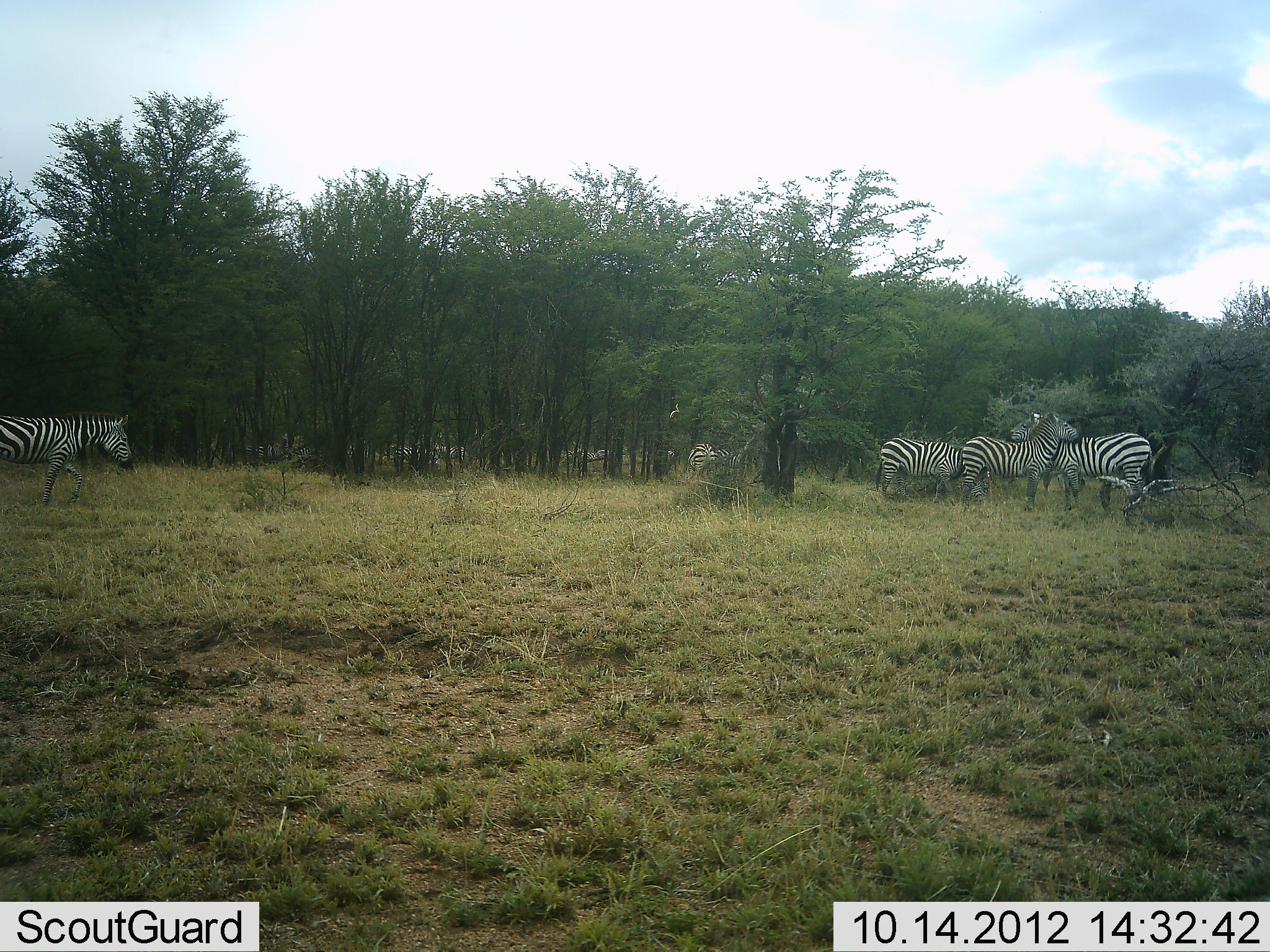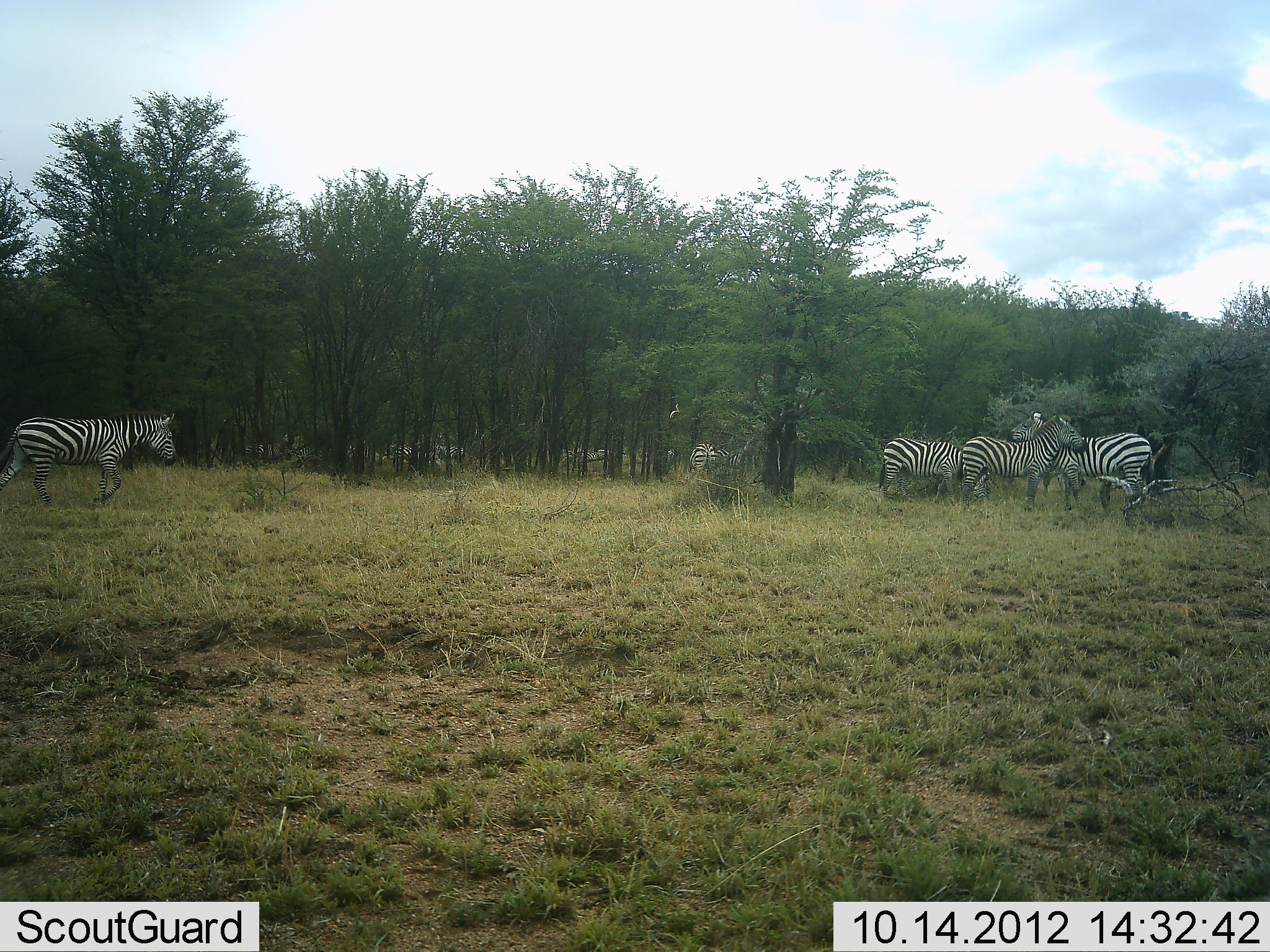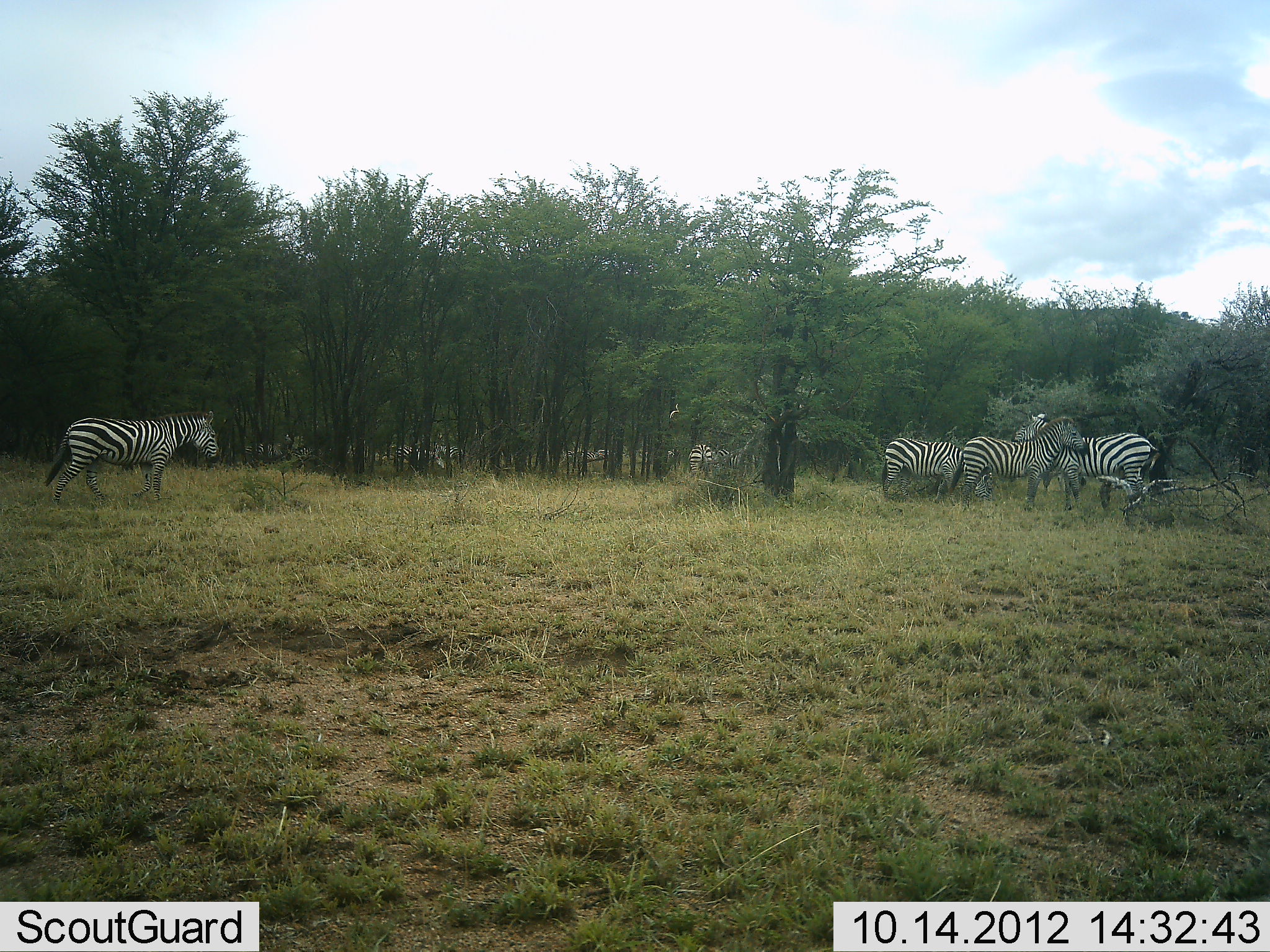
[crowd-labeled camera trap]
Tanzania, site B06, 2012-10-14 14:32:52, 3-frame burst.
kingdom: Animalia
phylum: Chordata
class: Mammalia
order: Perissodactyla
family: Equidae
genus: Equus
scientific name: Equus quagga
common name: plains zebra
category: zebra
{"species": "zebra (plains zebra) (Equus quagga)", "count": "5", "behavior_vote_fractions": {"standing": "100%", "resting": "0%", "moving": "100%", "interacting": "30%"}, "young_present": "0%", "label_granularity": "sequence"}